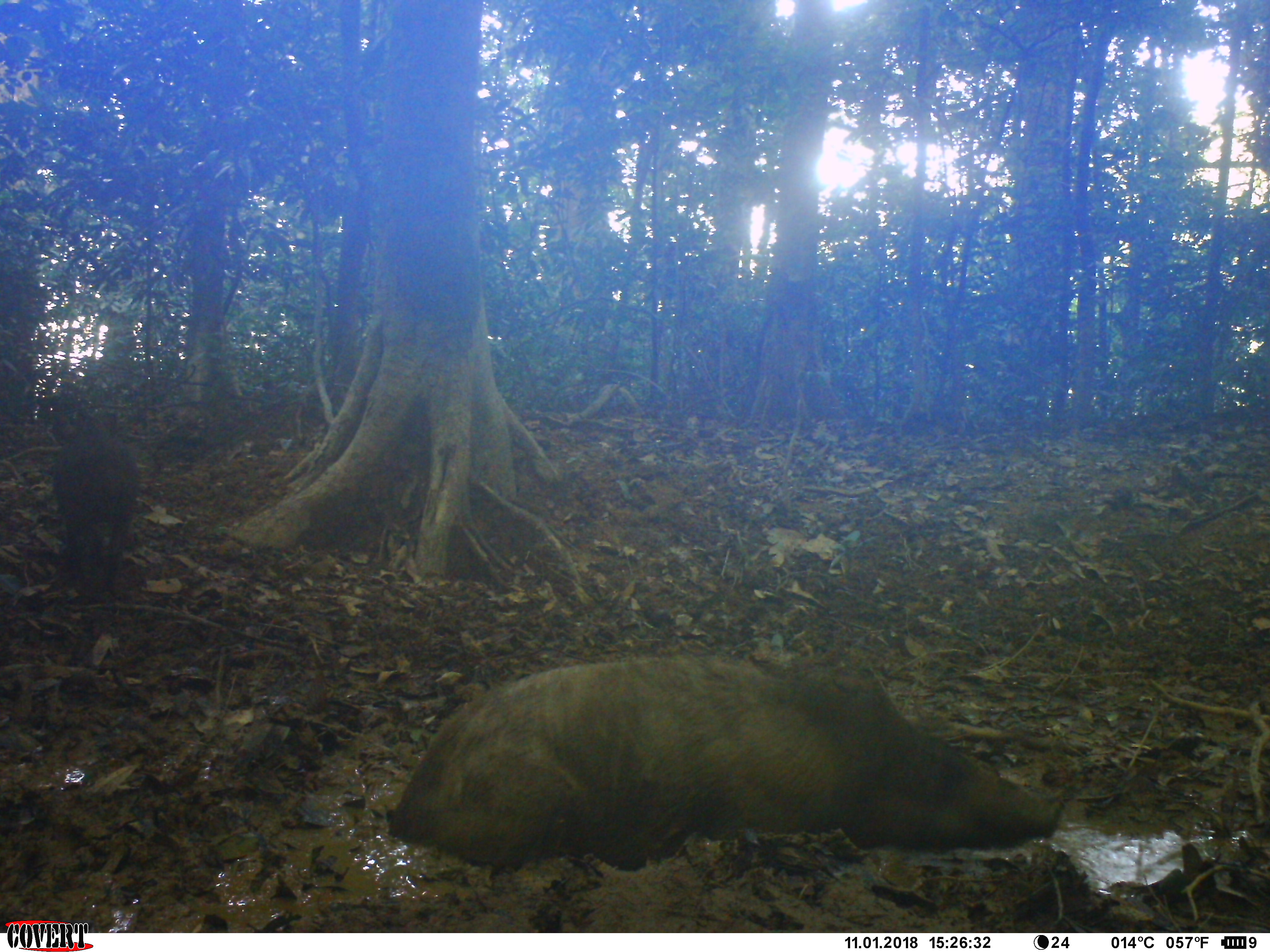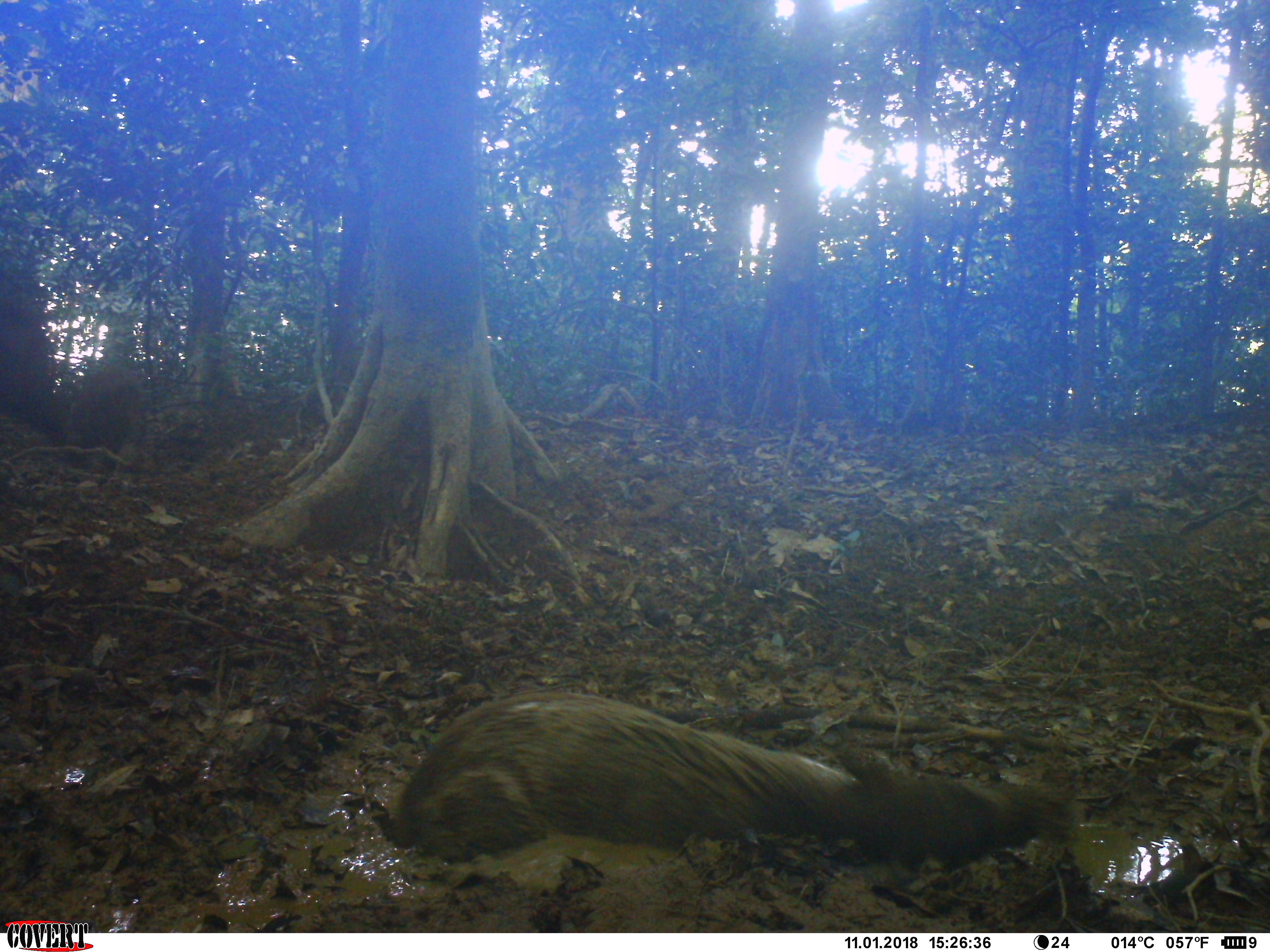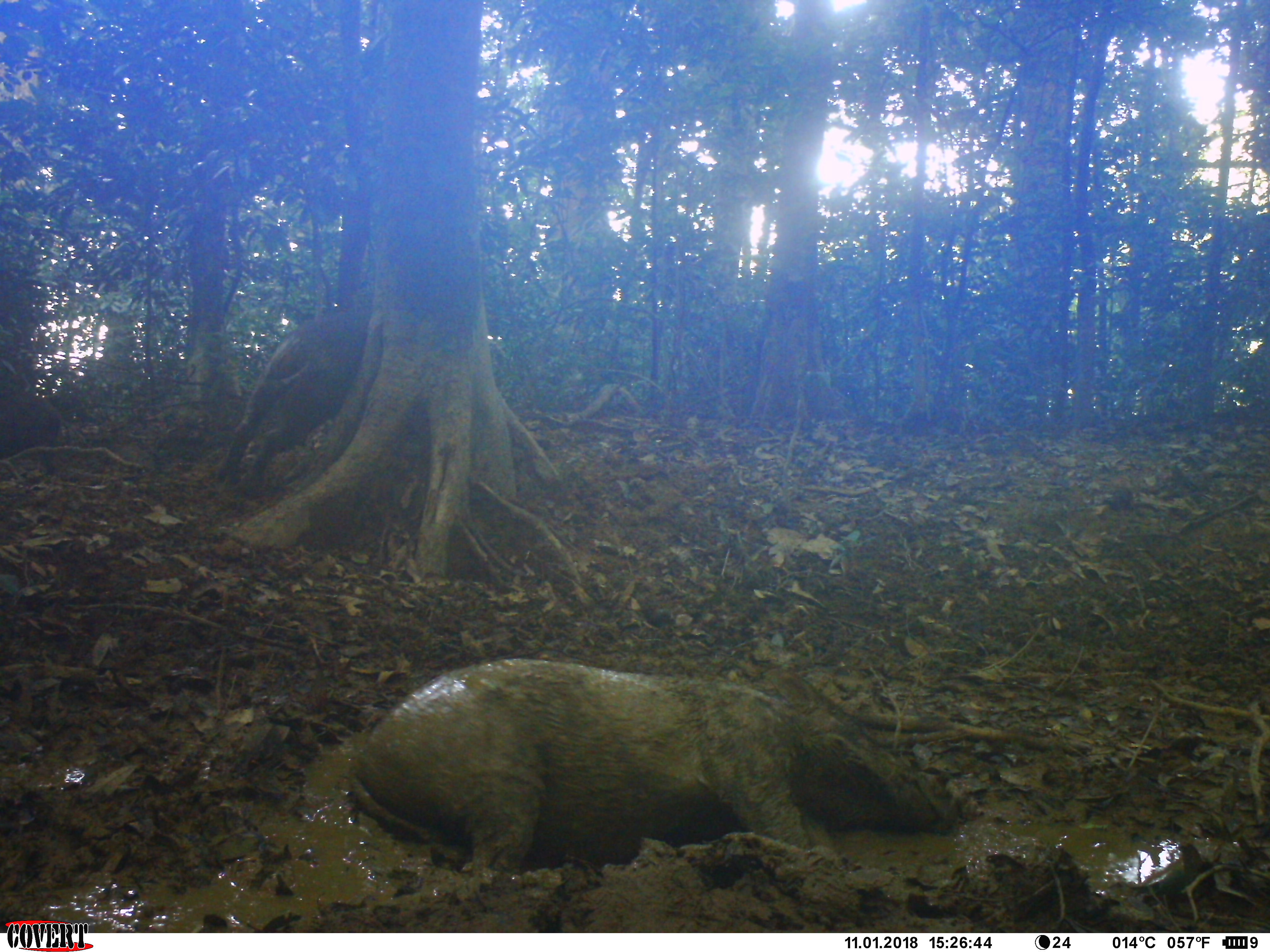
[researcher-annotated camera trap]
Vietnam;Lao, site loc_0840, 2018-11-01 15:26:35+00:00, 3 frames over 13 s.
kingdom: Animalia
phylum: Chordata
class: Mammalia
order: Artiodactyla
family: Suidae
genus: Sus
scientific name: Sus scrofa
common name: eurasian wild pig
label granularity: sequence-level